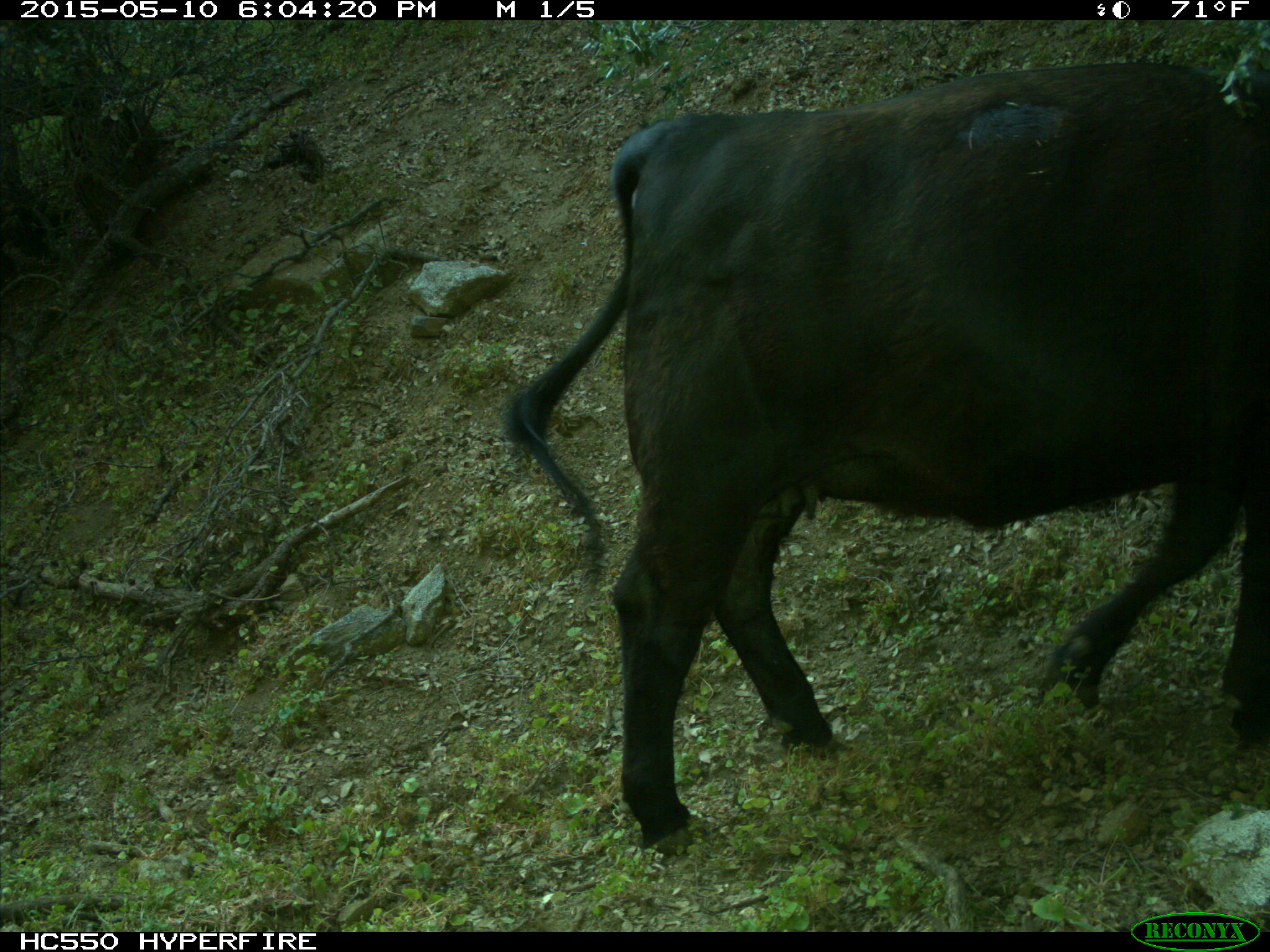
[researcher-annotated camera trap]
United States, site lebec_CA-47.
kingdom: Animalia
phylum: Chordata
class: Mammalia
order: Artiodactyla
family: Bovidae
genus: Bos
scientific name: Bos taurus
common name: domestic cow